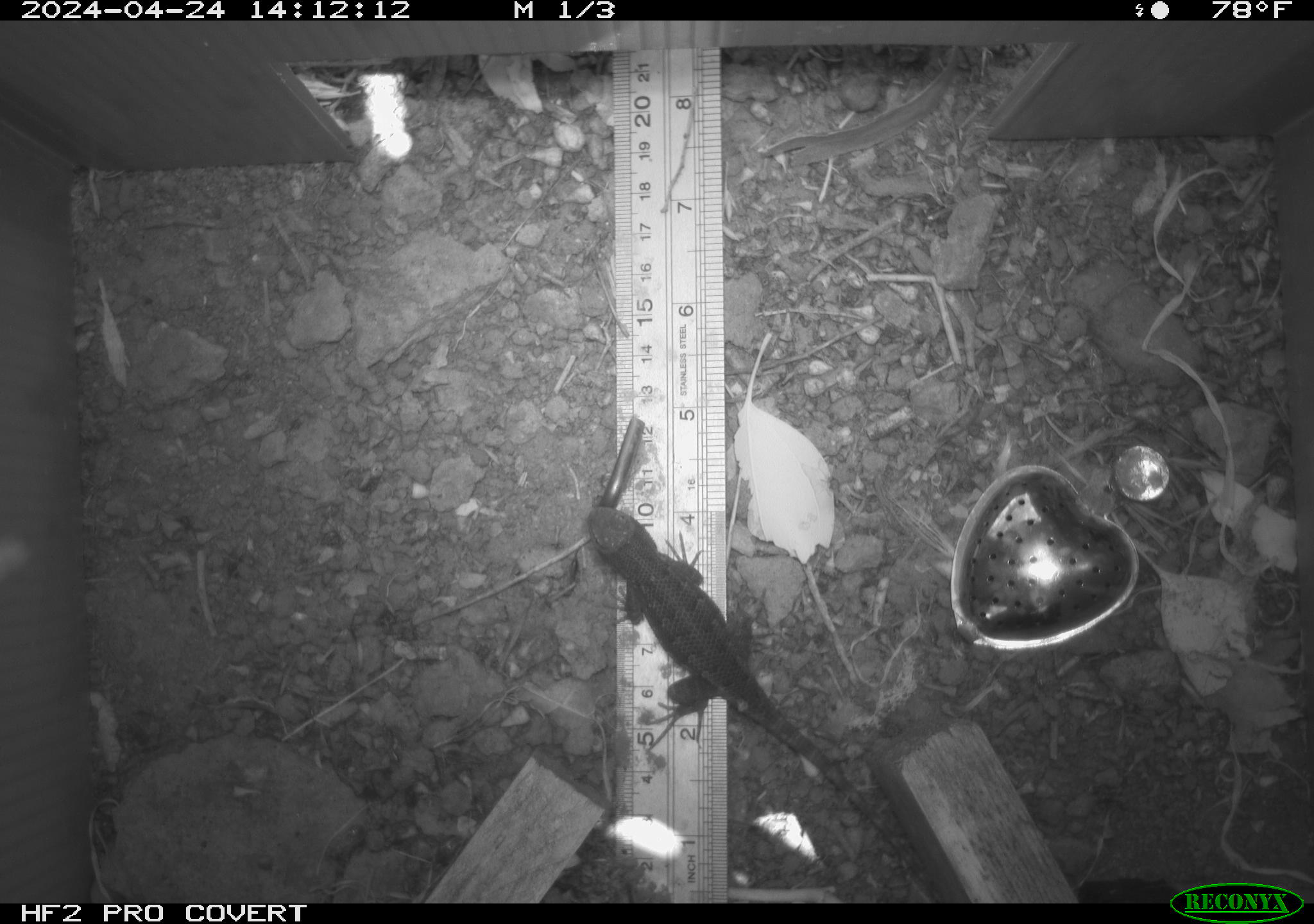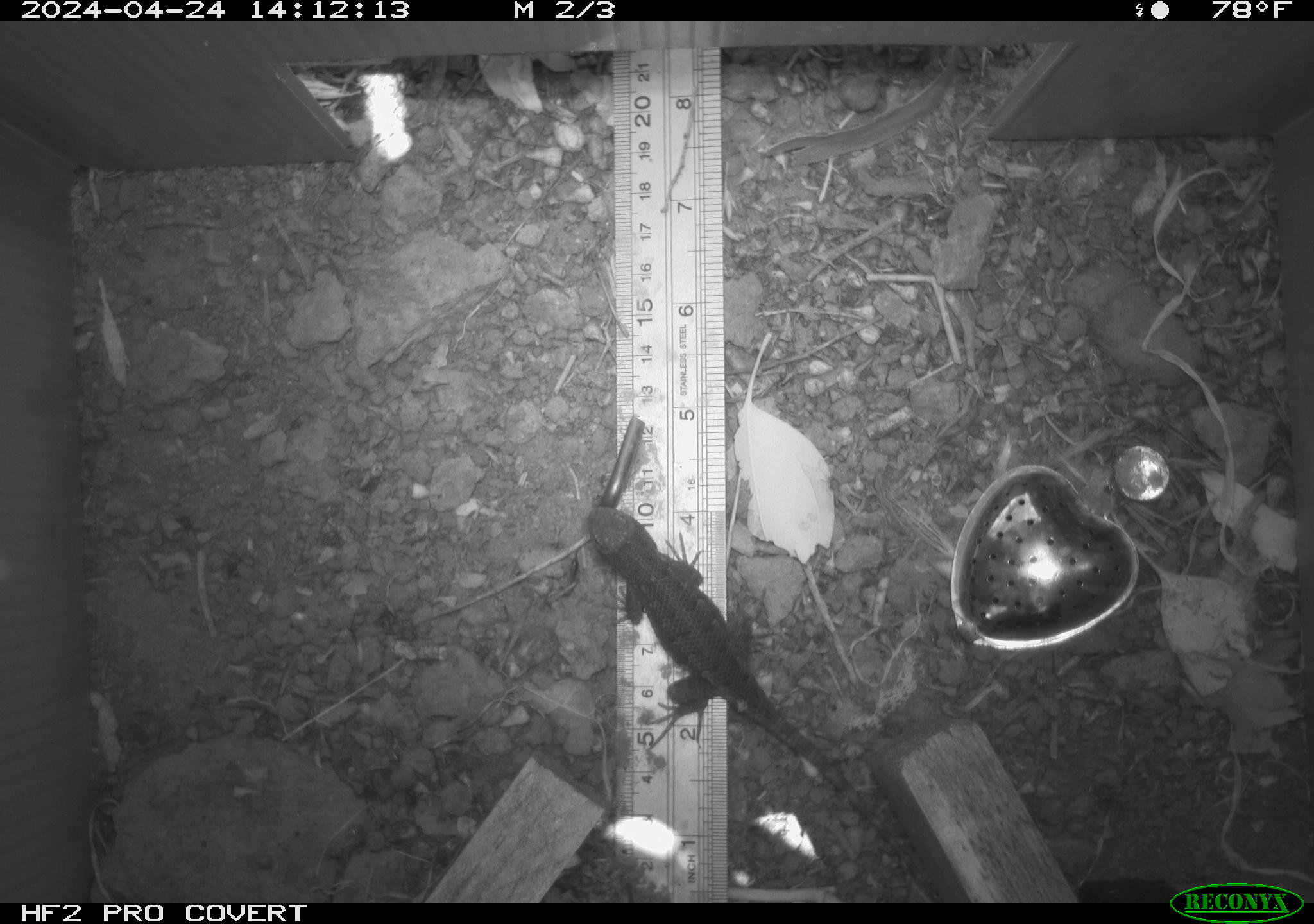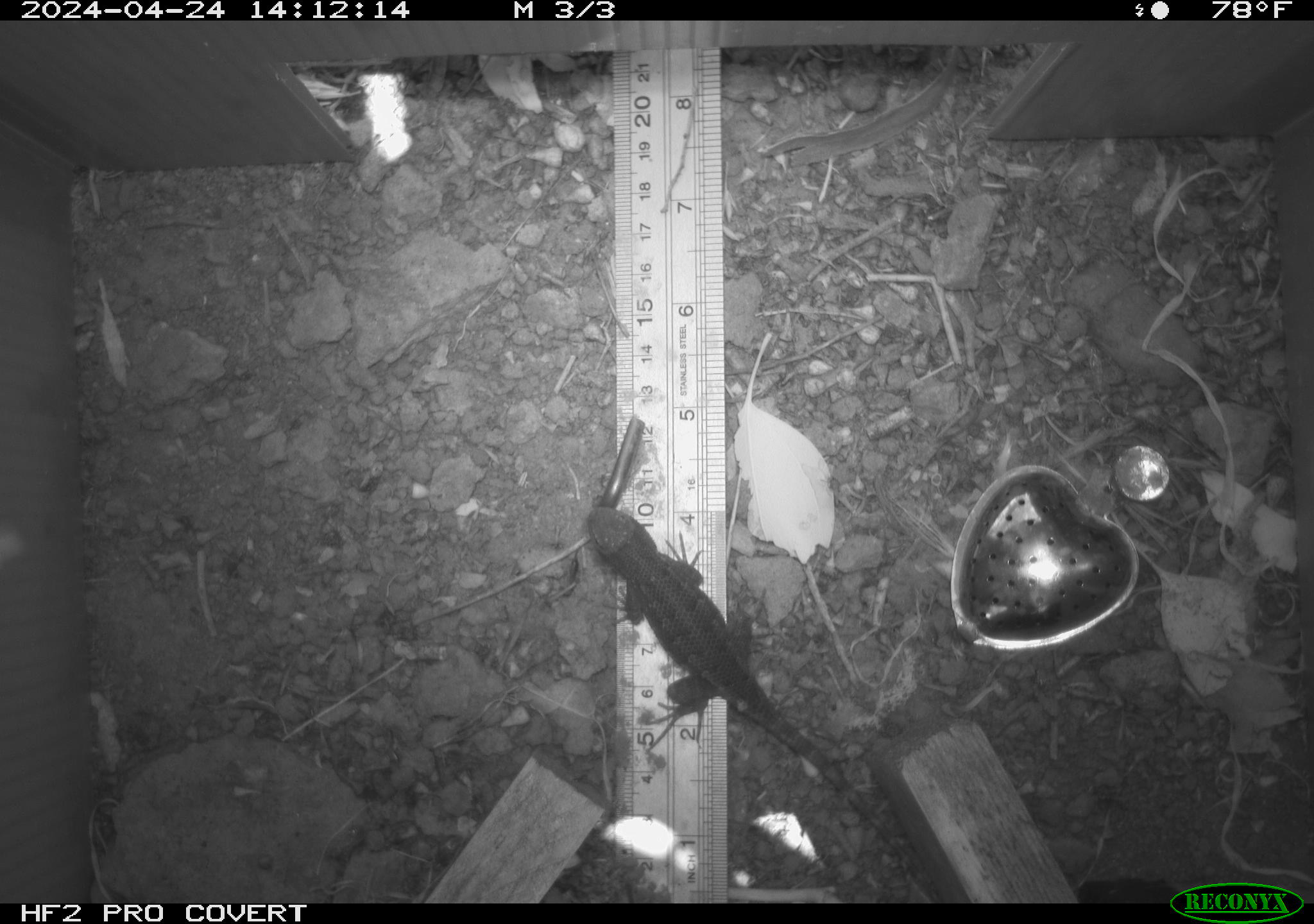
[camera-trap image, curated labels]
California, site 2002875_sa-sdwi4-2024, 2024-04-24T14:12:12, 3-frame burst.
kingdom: Animalia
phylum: Chordata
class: Reptilia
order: Squamata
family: Phrynosomatidae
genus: Sceloporus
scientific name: Sceloporus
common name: spiny lizards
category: sceloporus species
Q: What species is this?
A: Sceloporus species (spiny lizards) (Sceloporus).